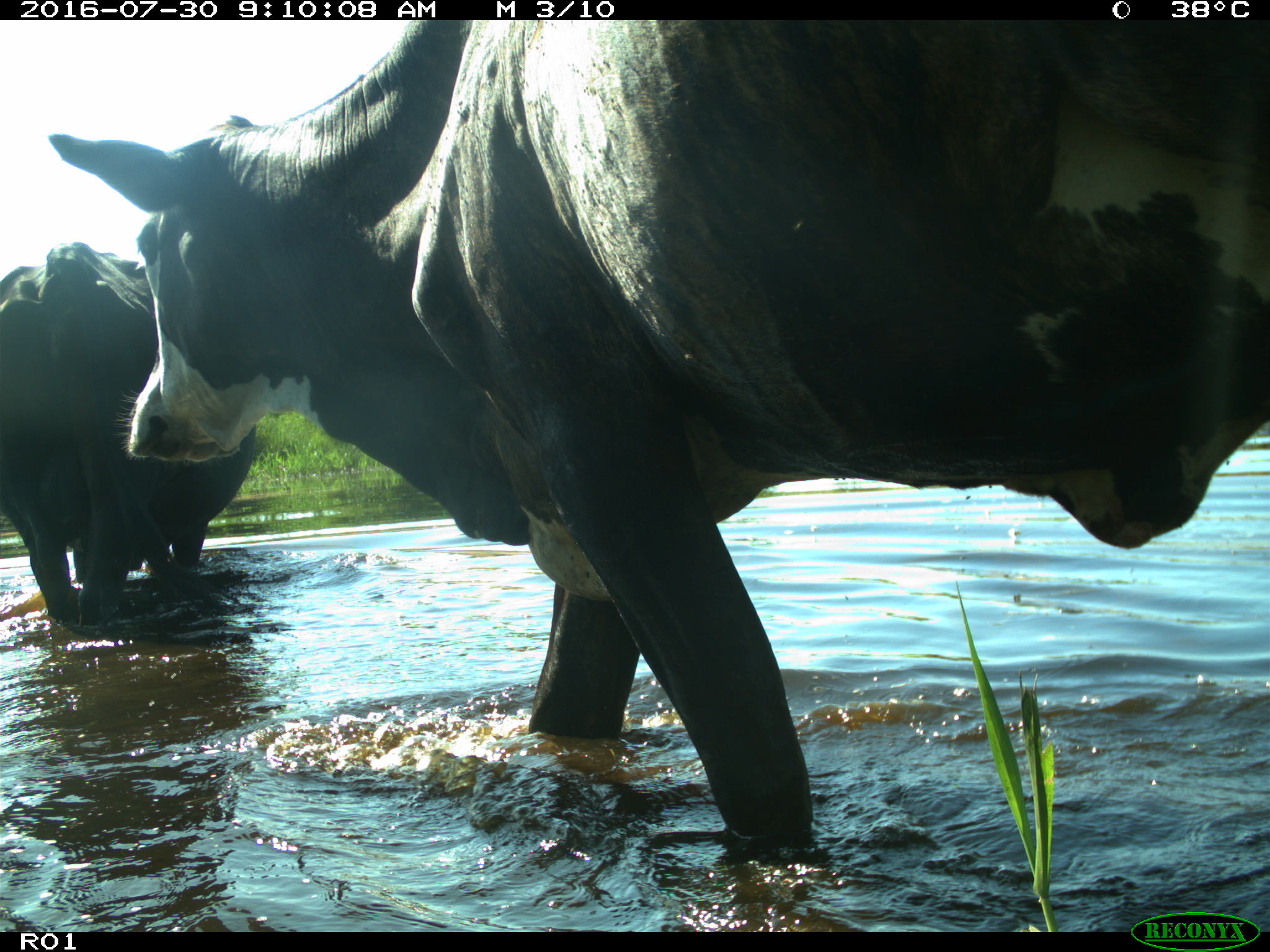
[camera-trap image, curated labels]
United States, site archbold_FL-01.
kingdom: Animalia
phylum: Chordata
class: Mammalia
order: Artiodactyla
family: Bovidae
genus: Bos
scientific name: Bos taurus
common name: domestic cow